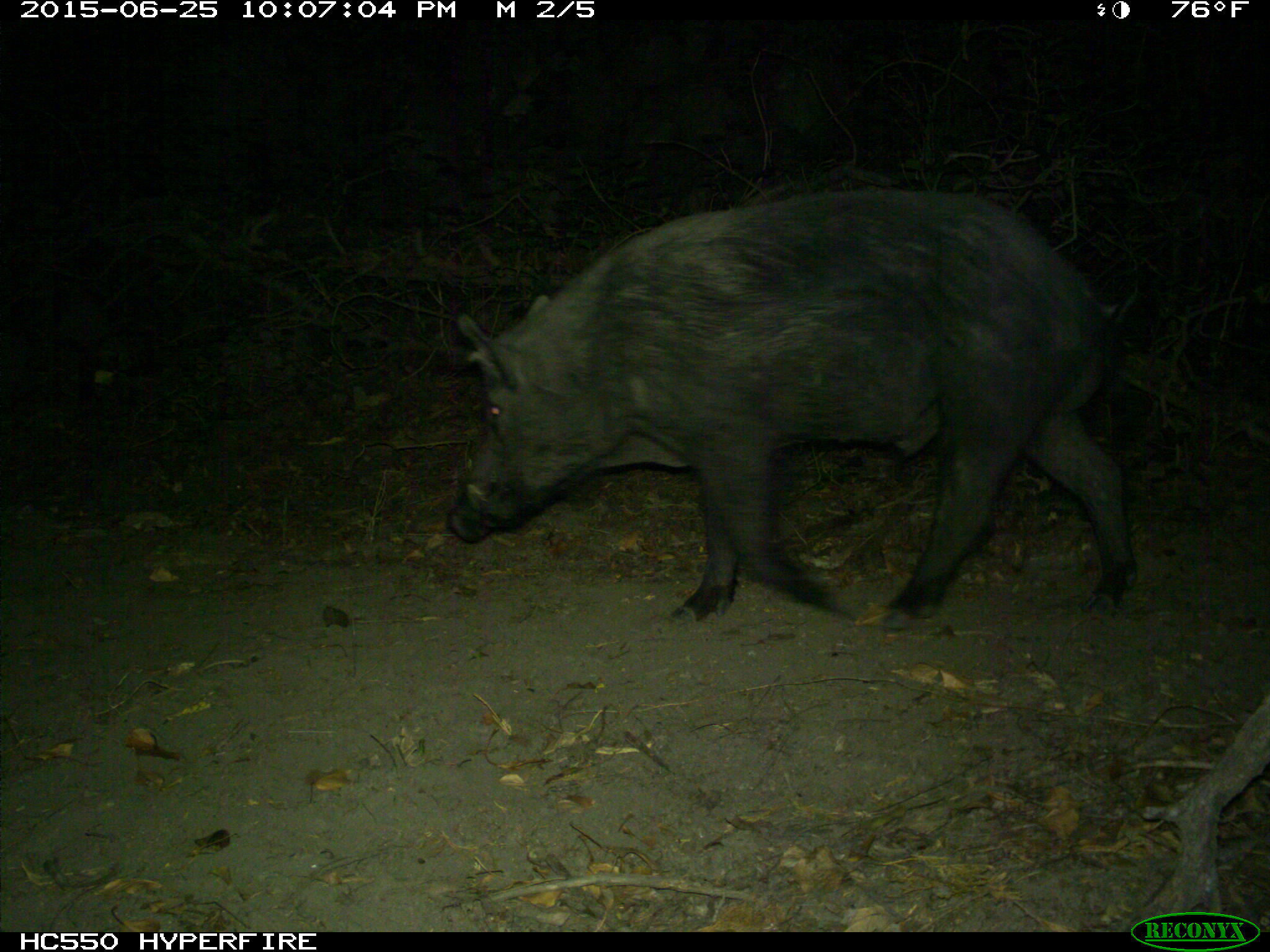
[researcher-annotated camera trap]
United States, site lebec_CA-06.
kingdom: Animalia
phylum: Chordata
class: Mammalia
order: Artiodactyla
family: Suidae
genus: Sus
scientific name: Sus scrofa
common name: wild boar